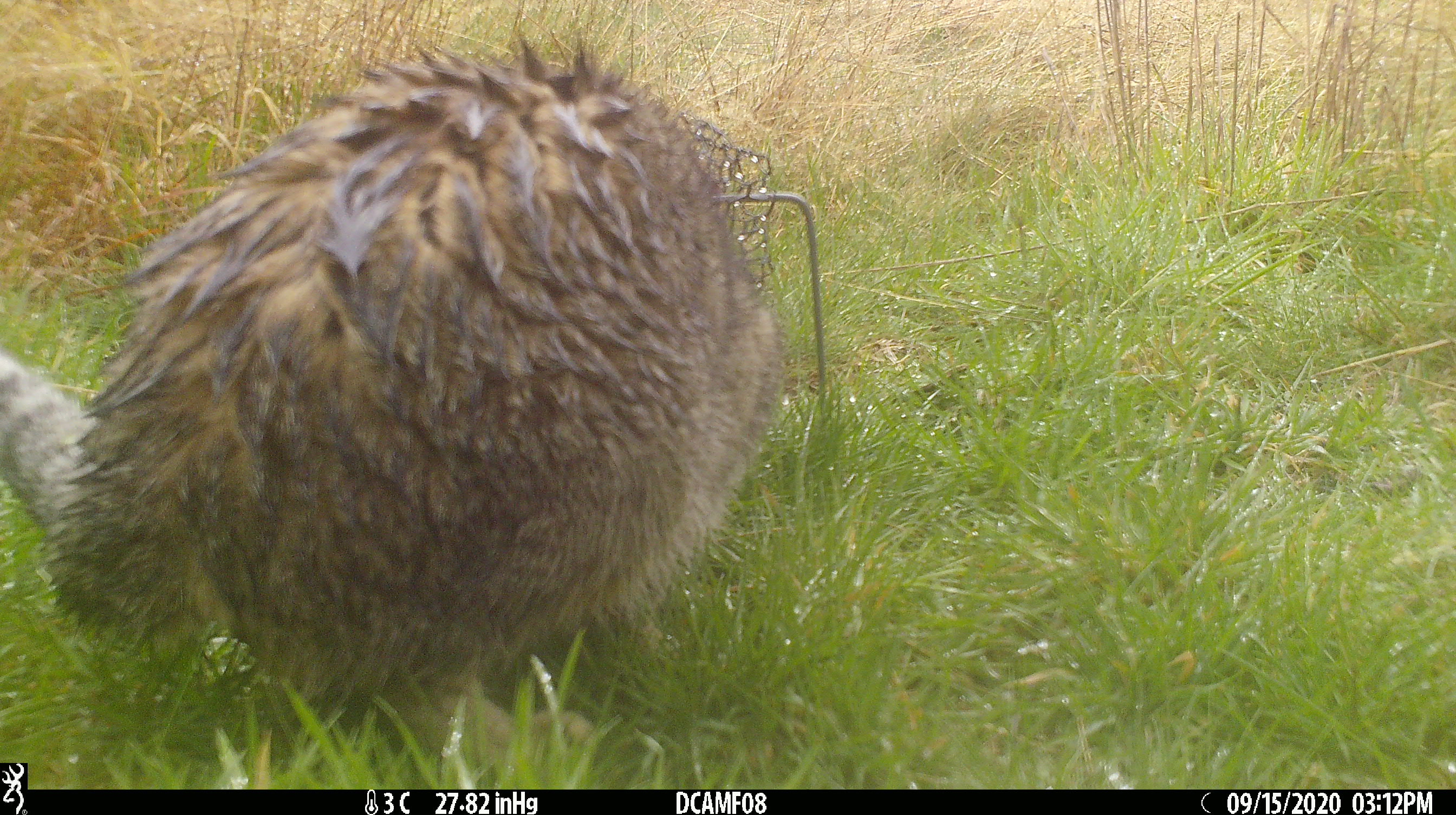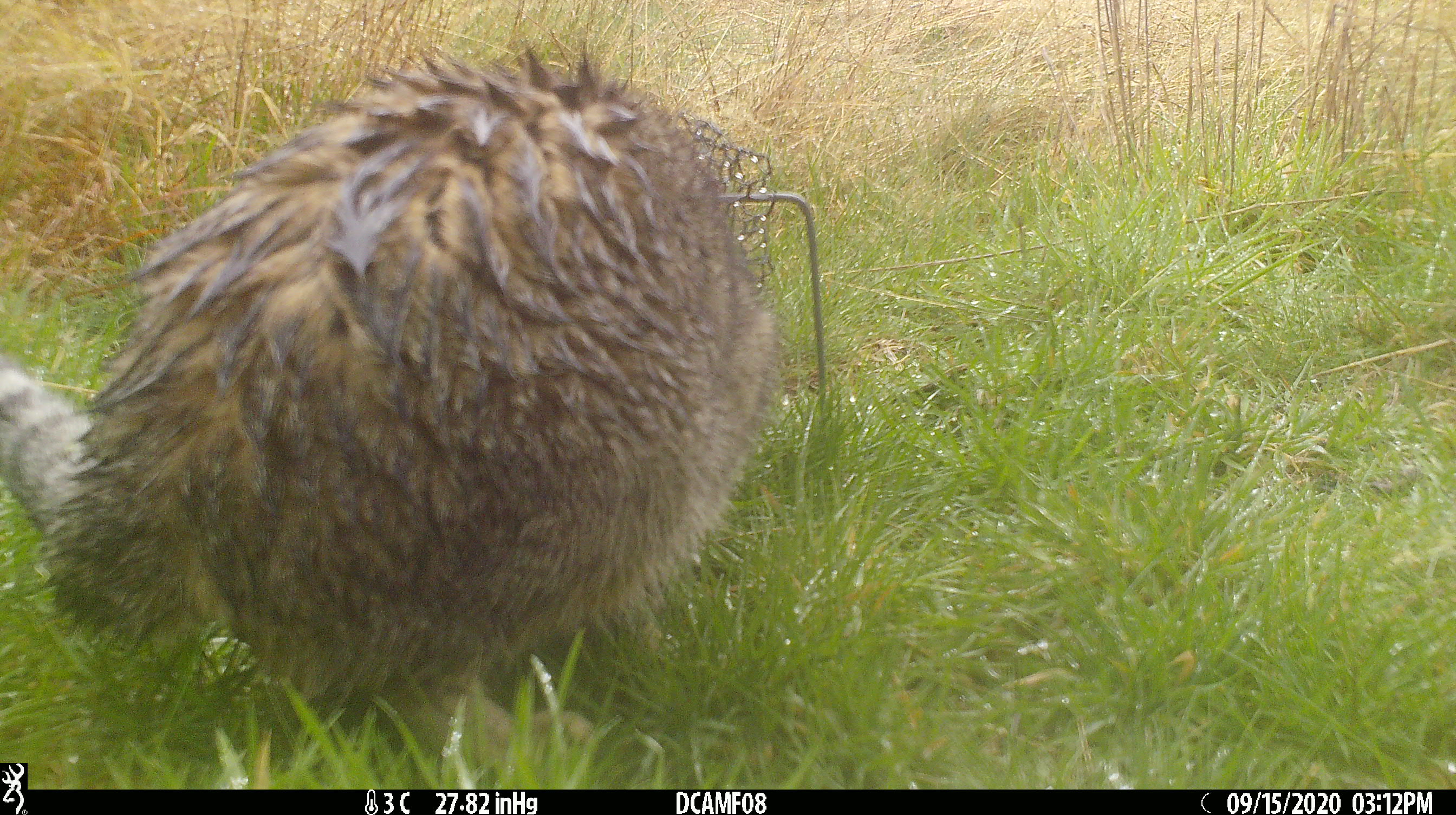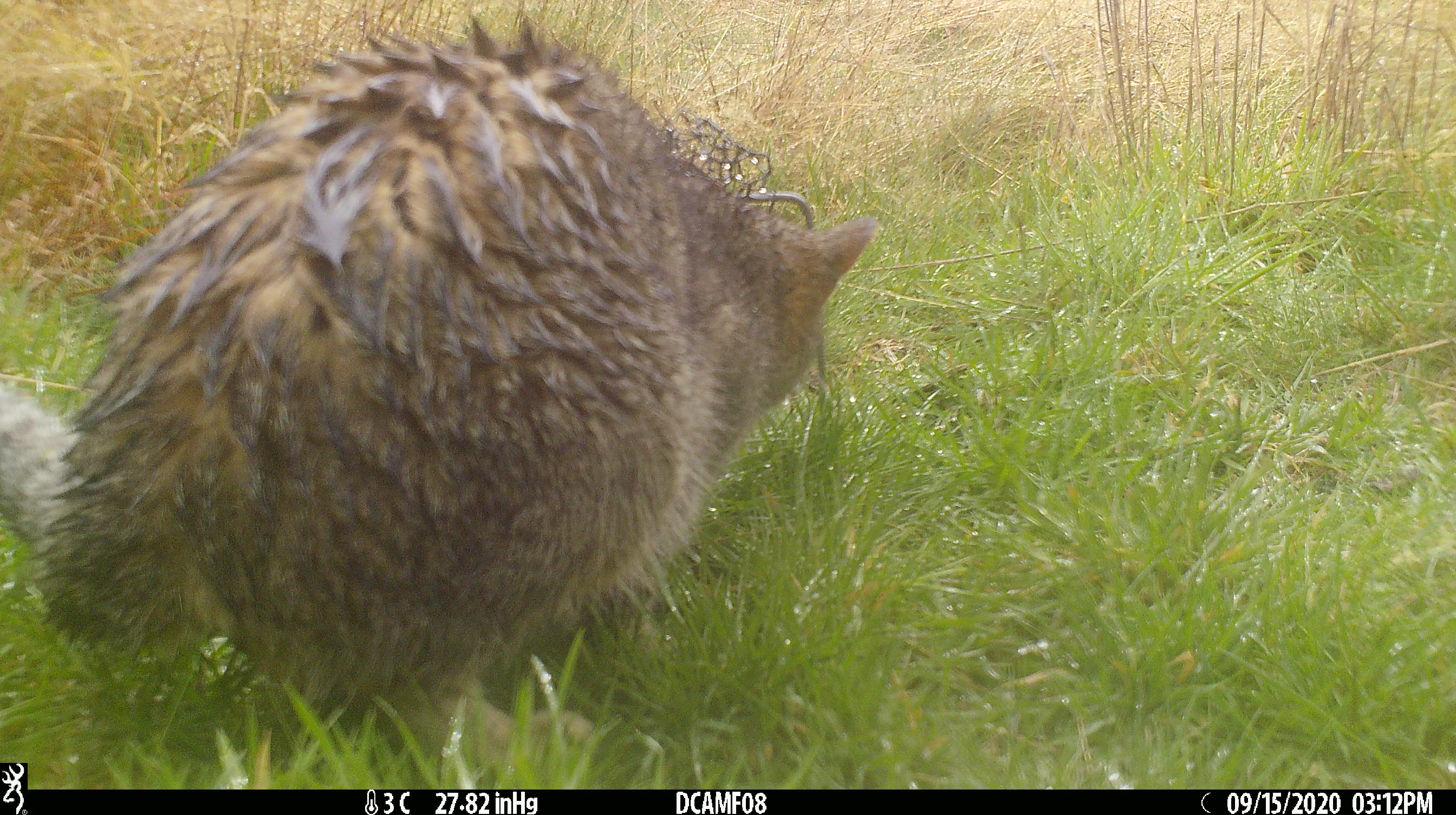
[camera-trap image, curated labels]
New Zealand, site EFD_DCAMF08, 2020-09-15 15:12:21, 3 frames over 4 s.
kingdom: Animalia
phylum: Chordata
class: Mammalia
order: Carnivora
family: Felidae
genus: Felis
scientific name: Felis catus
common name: domestic cat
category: cat